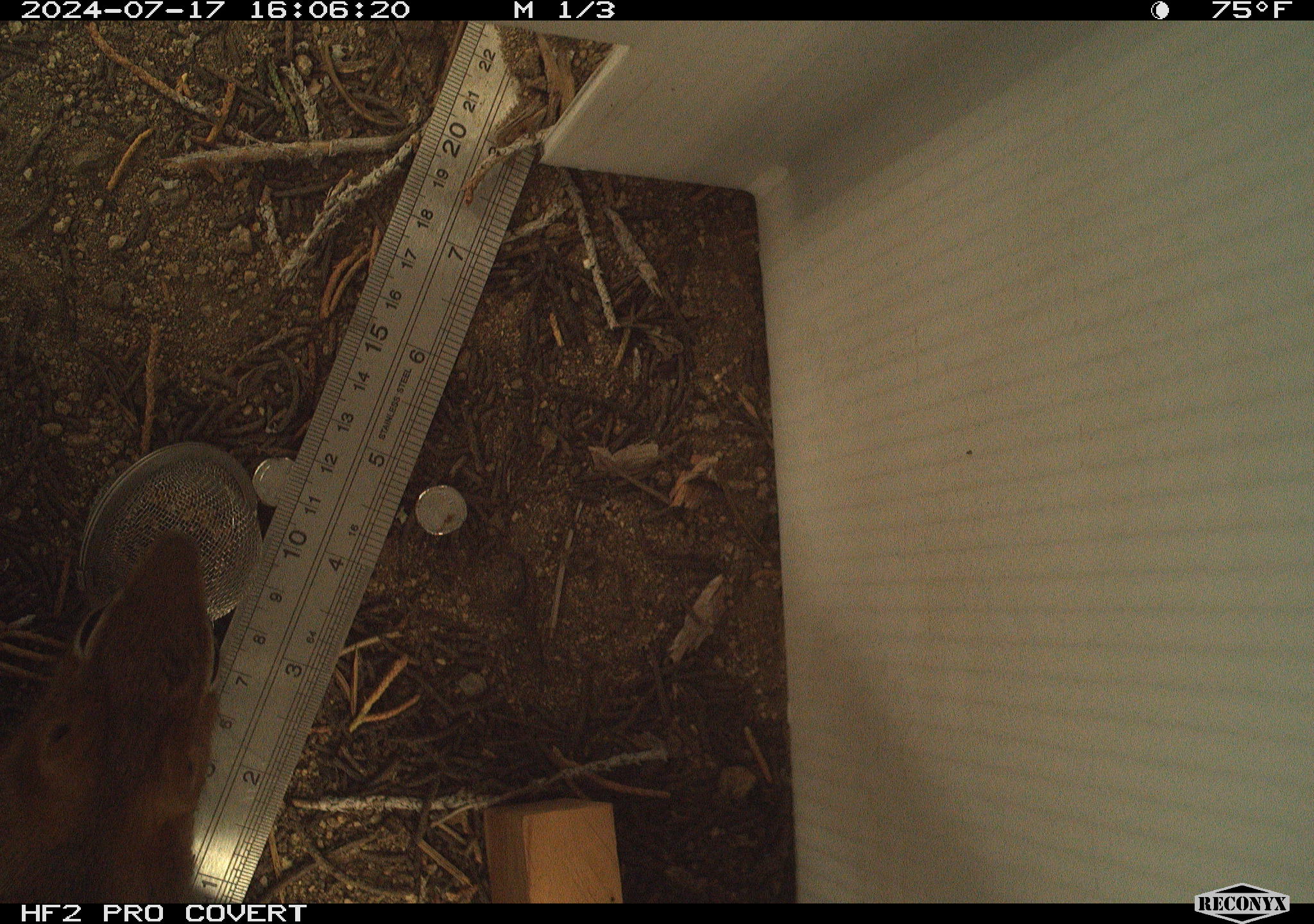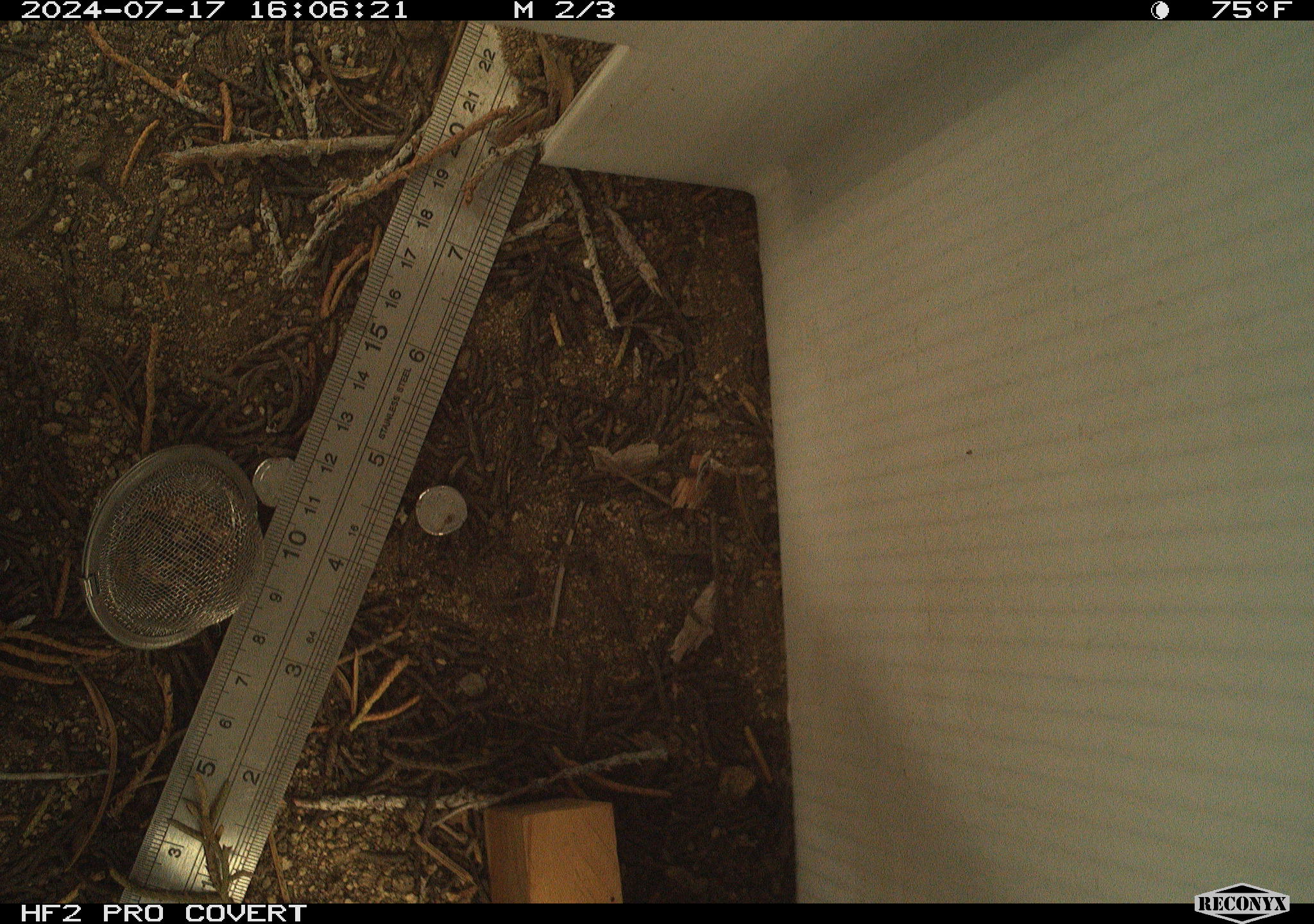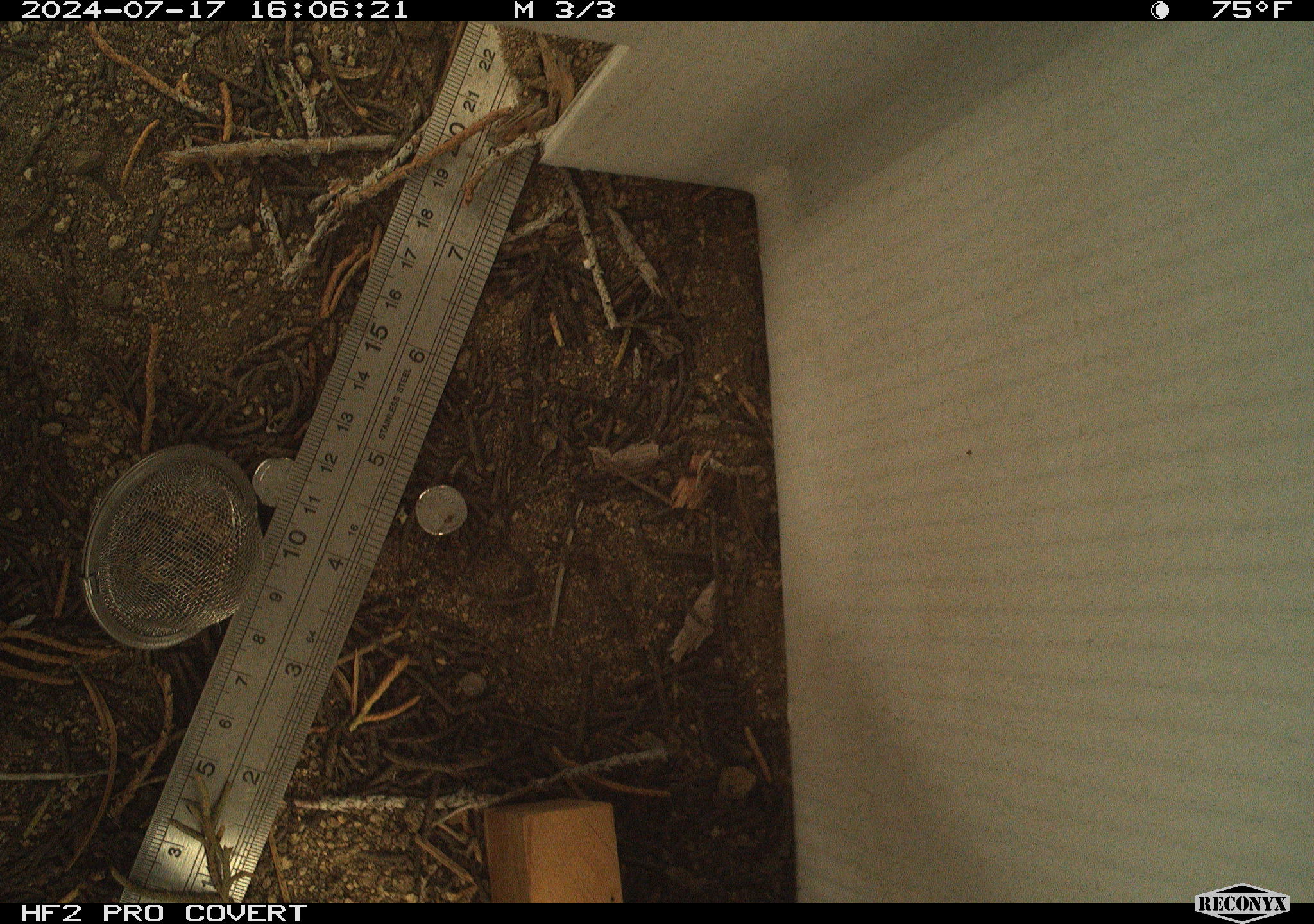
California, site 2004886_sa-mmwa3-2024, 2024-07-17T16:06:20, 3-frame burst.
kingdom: Animalia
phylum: Chordata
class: Mammalia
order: Rodentia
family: Sciuridae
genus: Callospermophilus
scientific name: Callospermophilus lateralis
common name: golden mantled ground squirrel